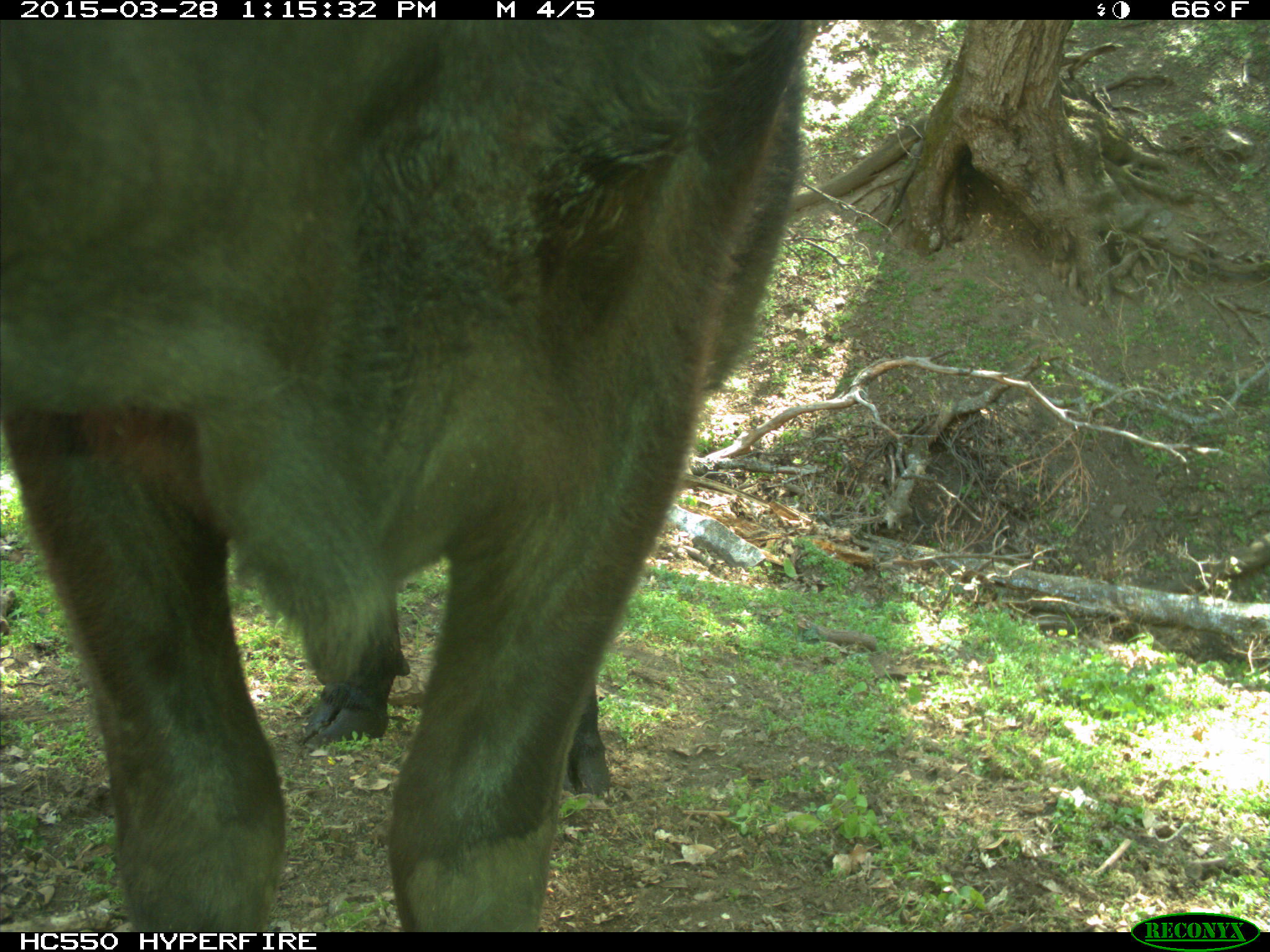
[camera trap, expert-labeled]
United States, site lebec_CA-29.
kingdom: Animalia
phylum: Chordata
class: Mammalia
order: Artiodactyla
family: Bovidae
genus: Bos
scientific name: Bos taurus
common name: domestic cow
Bos taurus (domestic cow).